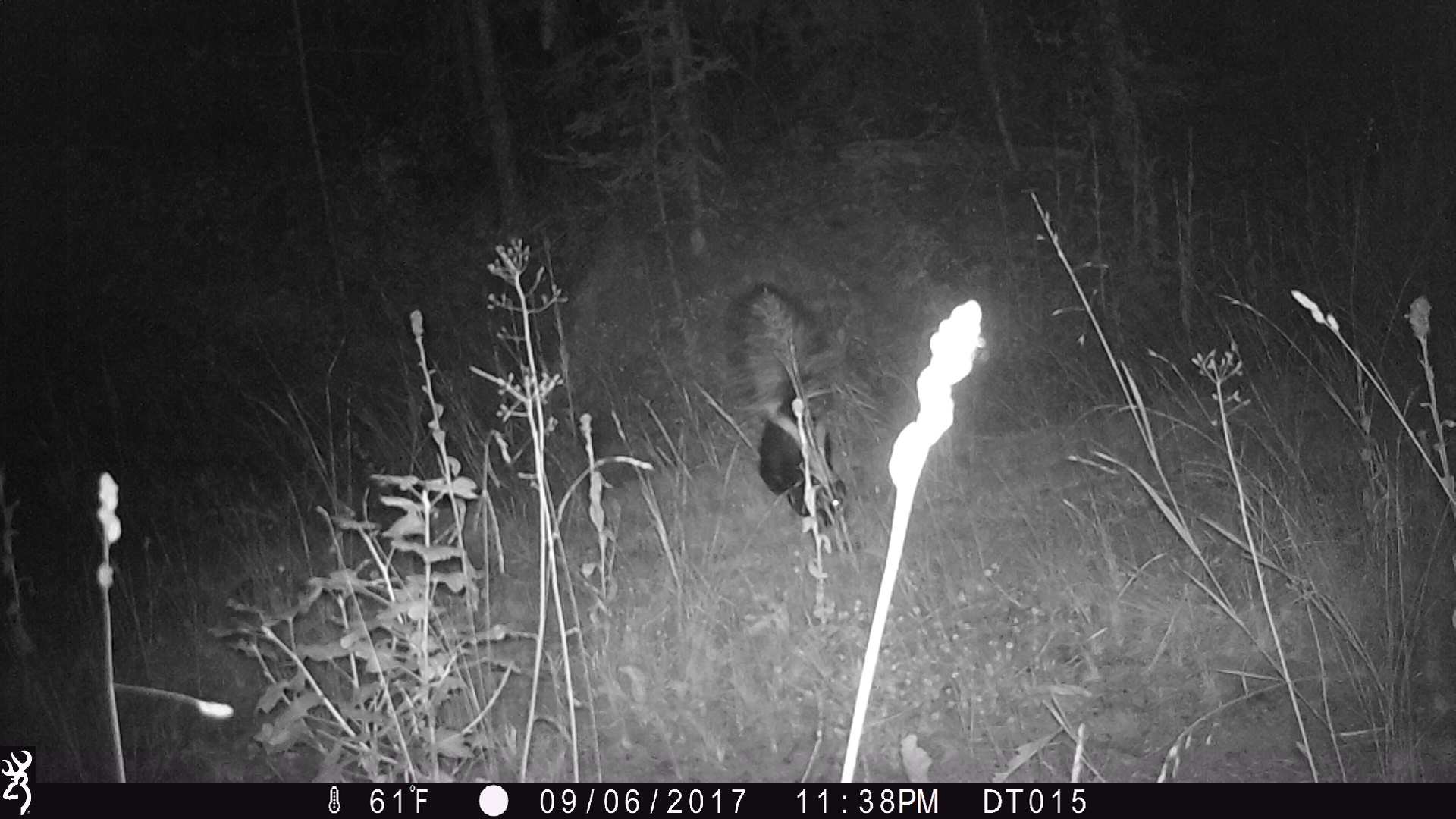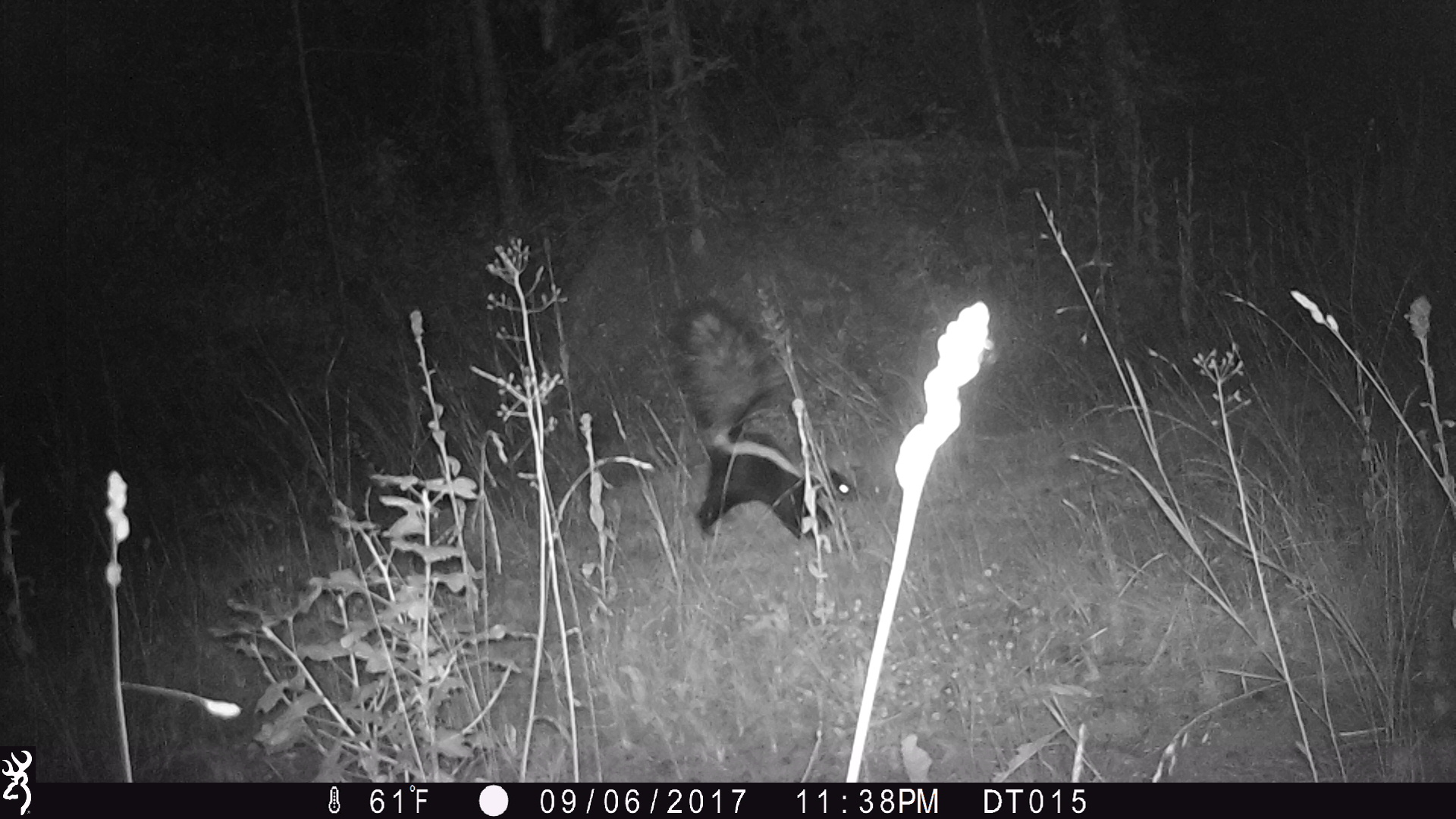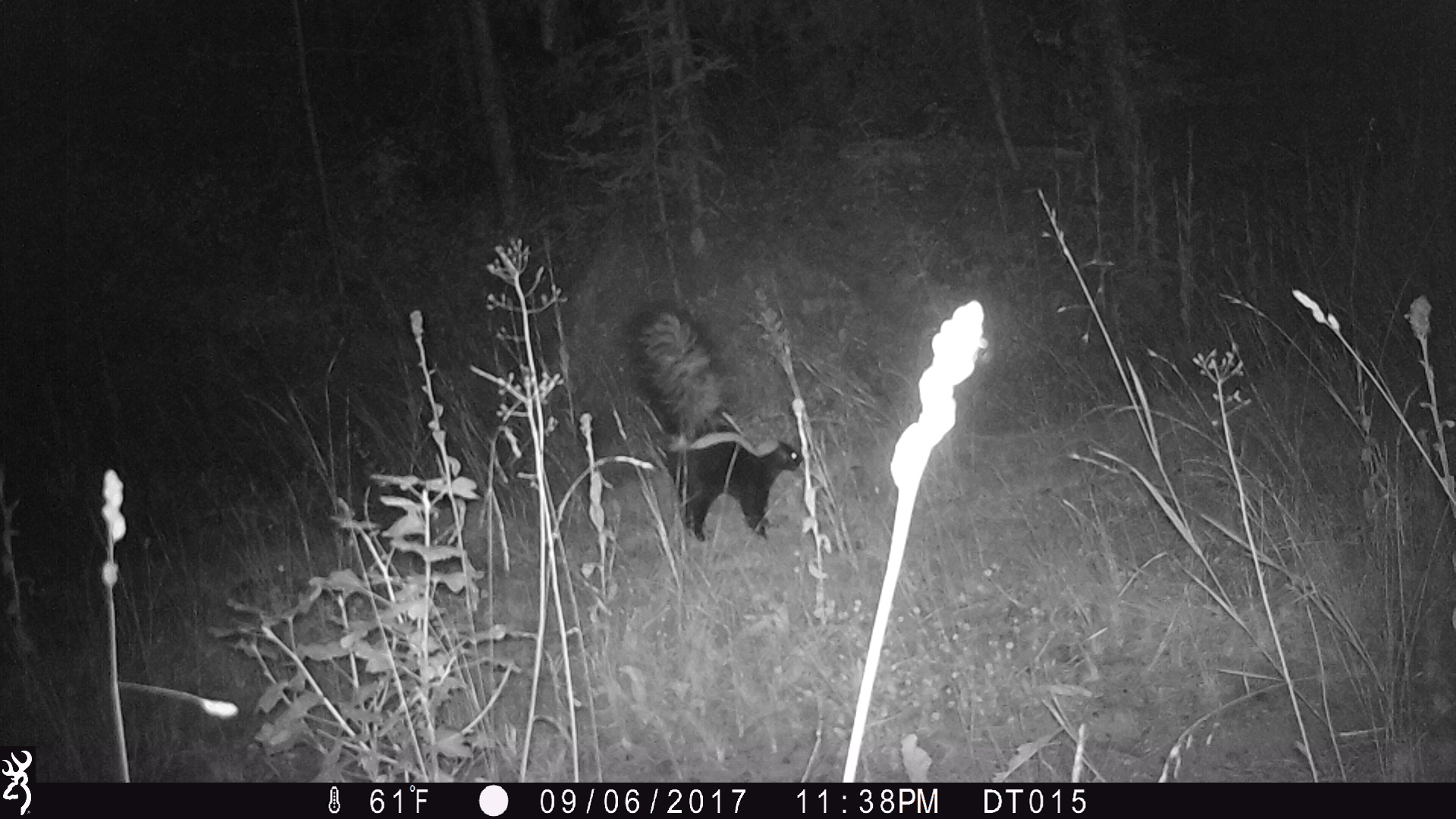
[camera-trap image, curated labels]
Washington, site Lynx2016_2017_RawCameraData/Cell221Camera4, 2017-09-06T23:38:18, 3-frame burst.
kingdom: Animalia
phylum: Chordata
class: Mammalia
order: Carnivora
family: Mephitidae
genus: Mephitis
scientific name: Mephitis mephitis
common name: striped skunk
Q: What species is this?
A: Mephitis mephitis (striped skunk).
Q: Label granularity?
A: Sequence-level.